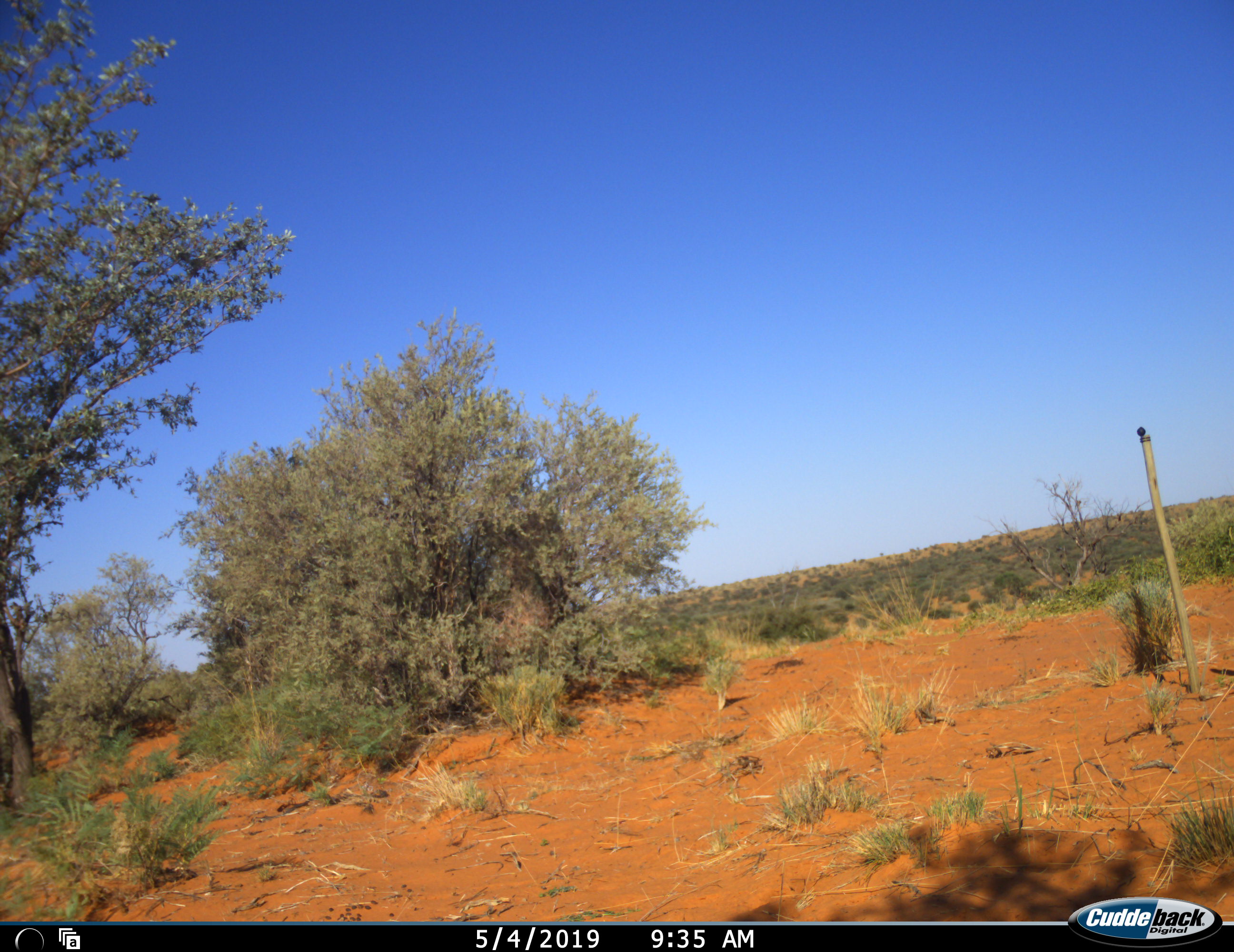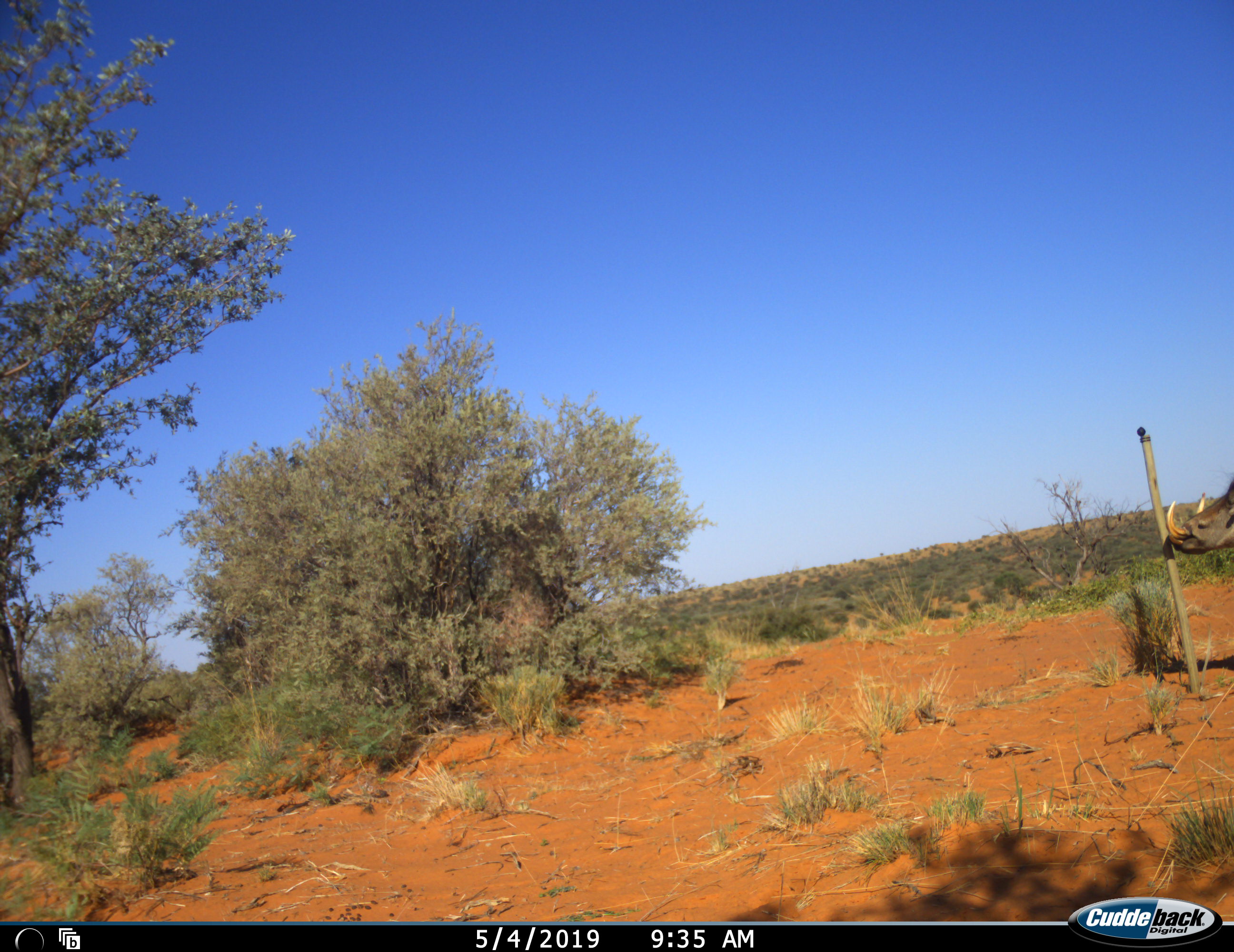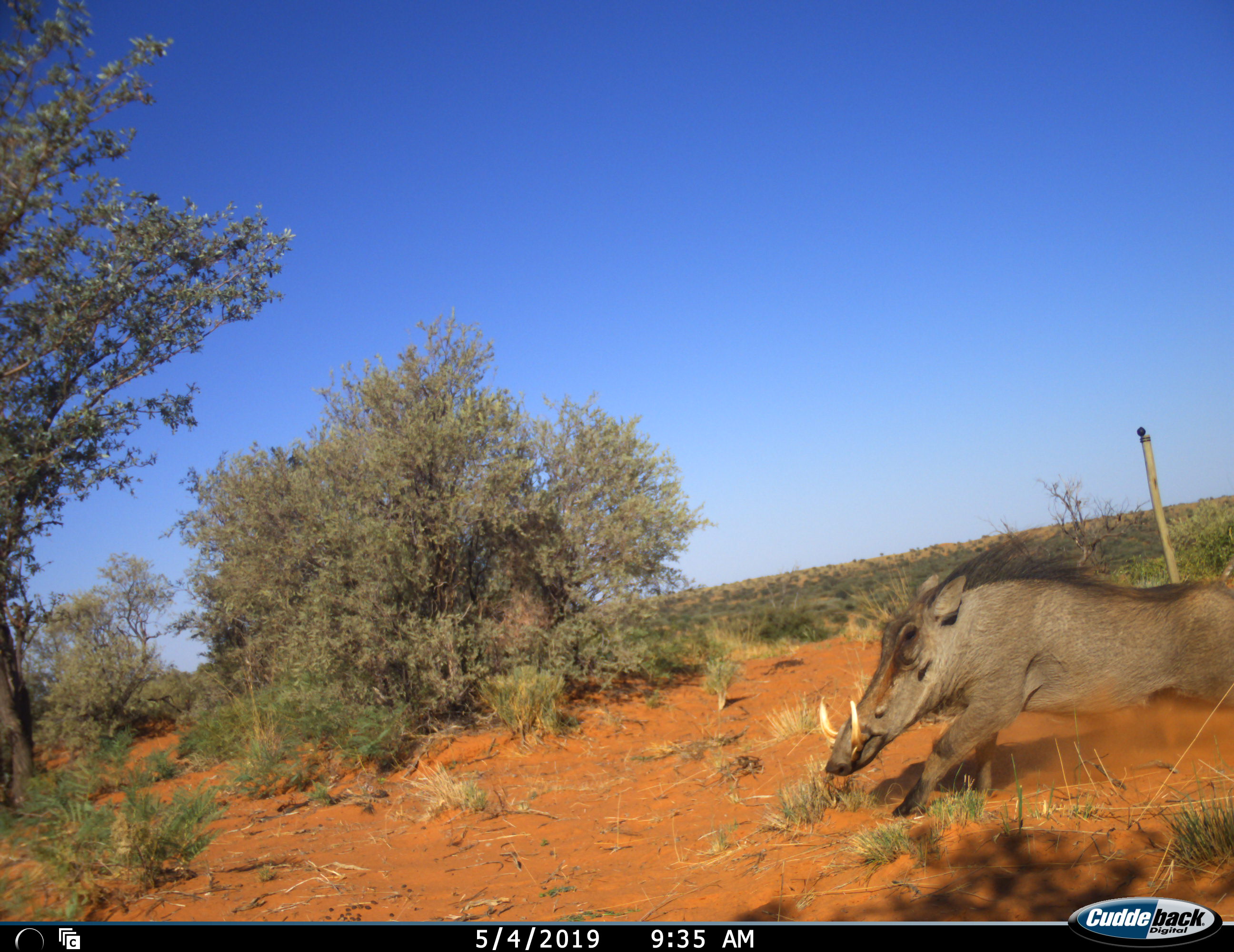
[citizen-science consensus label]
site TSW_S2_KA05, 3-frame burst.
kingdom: Animalia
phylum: Chordata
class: Mammalia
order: Artiodactyla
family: Suidae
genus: Phacochoerus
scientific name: Phacochoerus africanus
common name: warthog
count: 1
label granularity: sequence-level